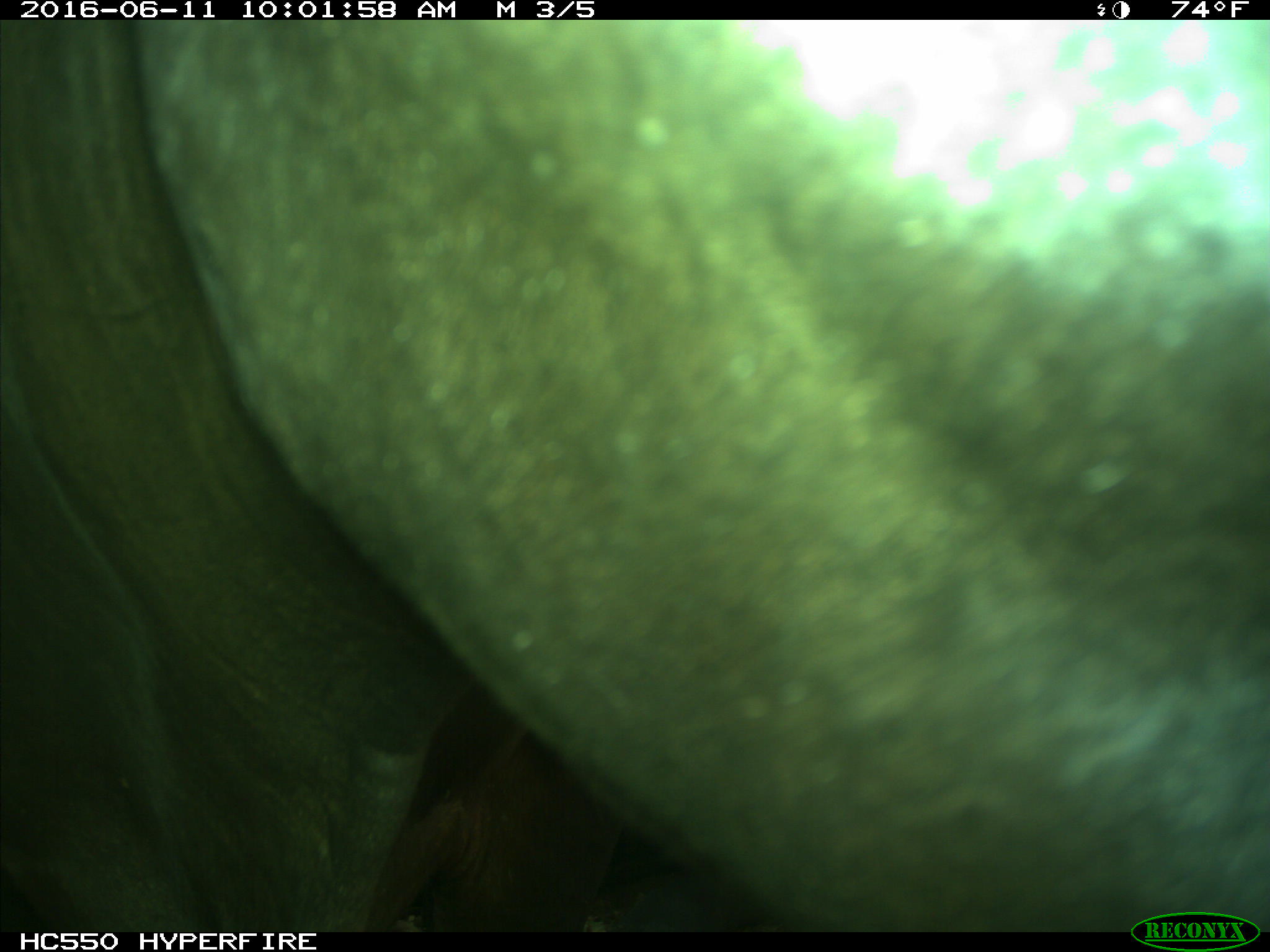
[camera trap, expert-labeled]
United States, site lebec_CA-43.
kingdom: Animalia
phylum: Chordata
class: Mammalia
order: Artiodactyla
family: Bovidae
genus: Bos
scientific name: Bos taurus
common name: domestic cow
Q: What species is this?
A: Bos taurus (domestic cow).